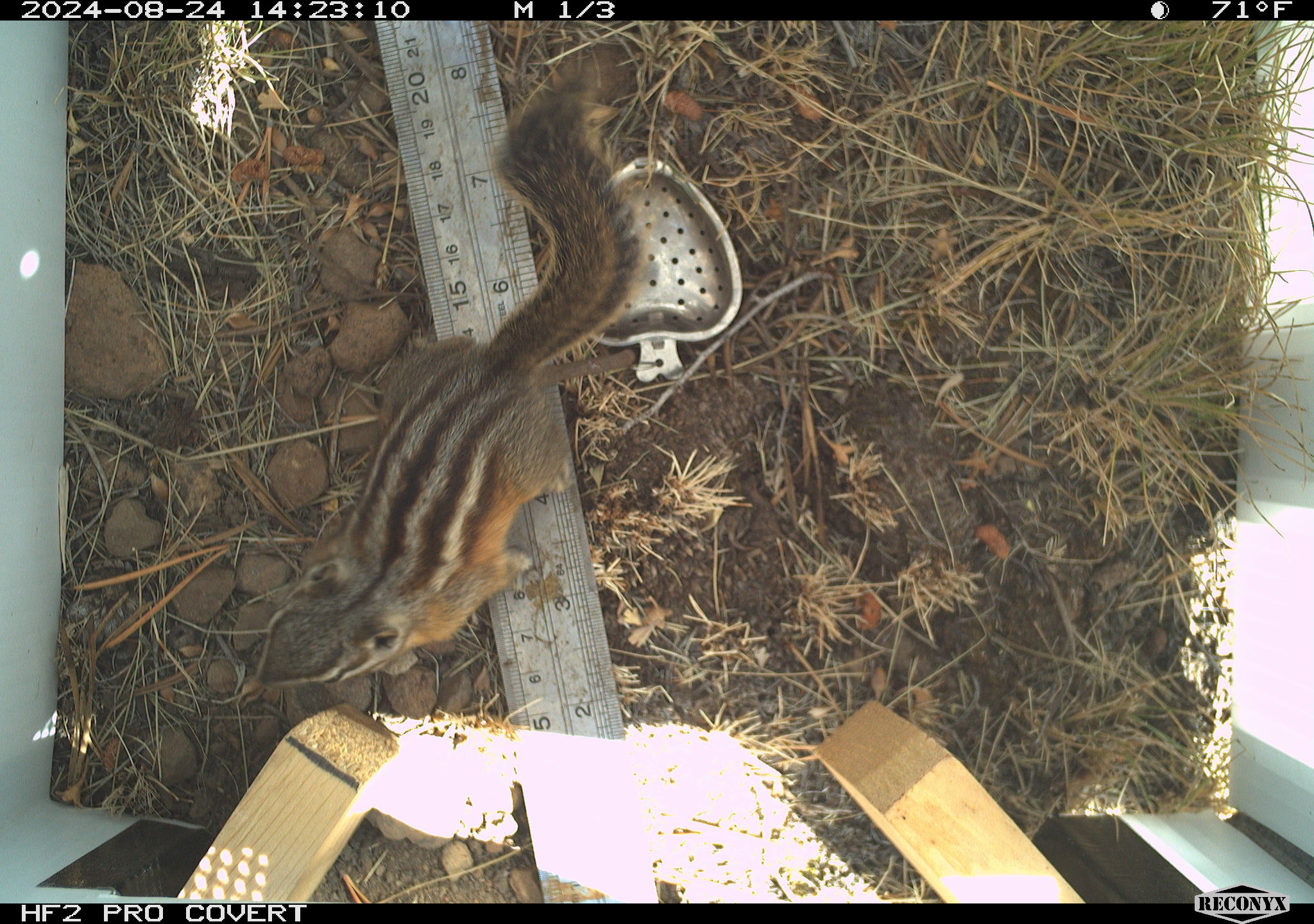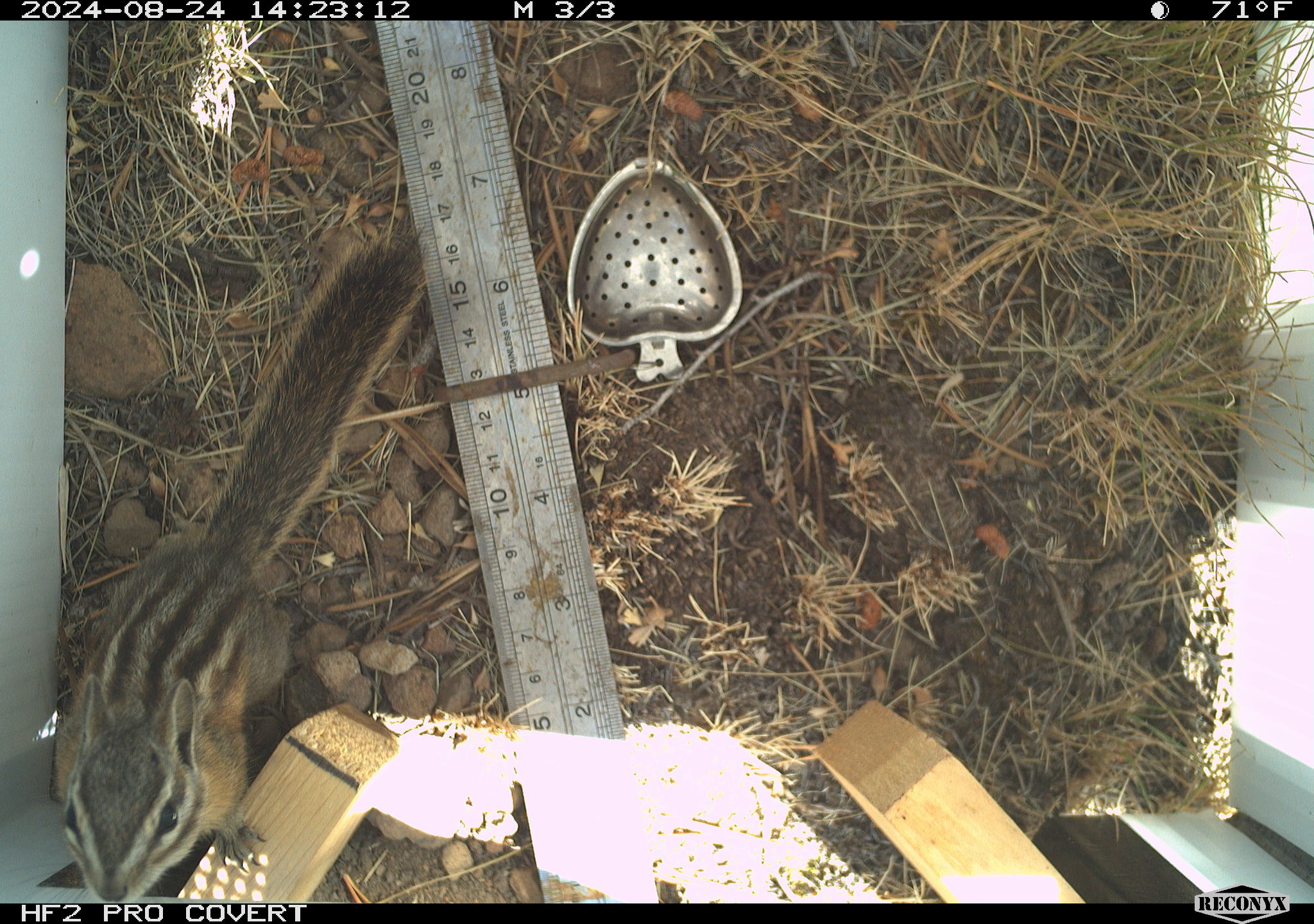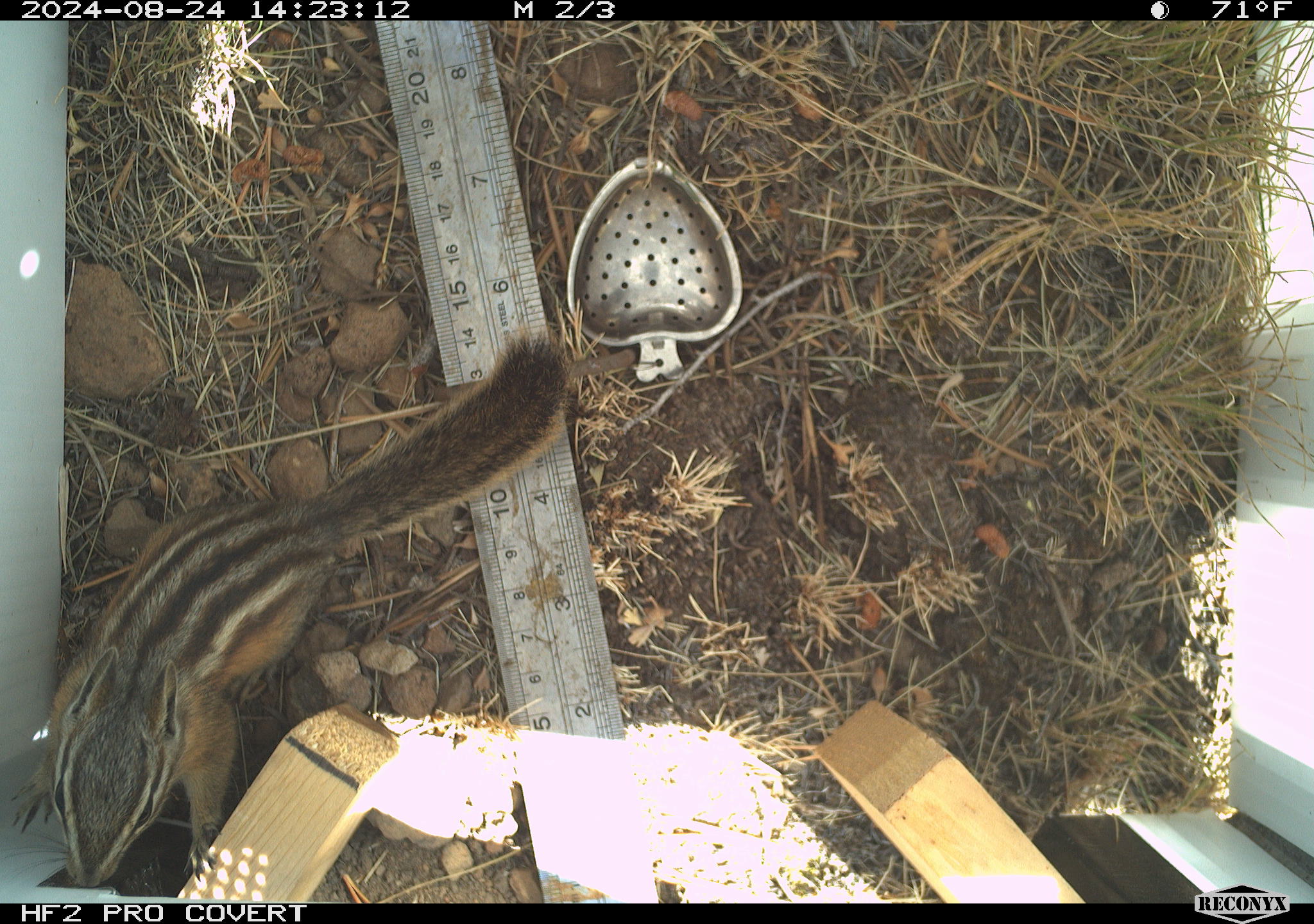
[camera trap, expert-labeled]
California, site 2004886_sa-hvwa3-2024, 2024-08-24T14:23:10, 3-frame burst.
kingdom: Animalia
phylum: Chordata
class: Mammalia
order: Rodentia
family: Sciuridae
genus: Neotamias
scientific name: Neotamias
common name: western chipmunks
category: neotamias species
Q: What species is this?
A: Neotamias species (western chipmunks) (Neotamias).